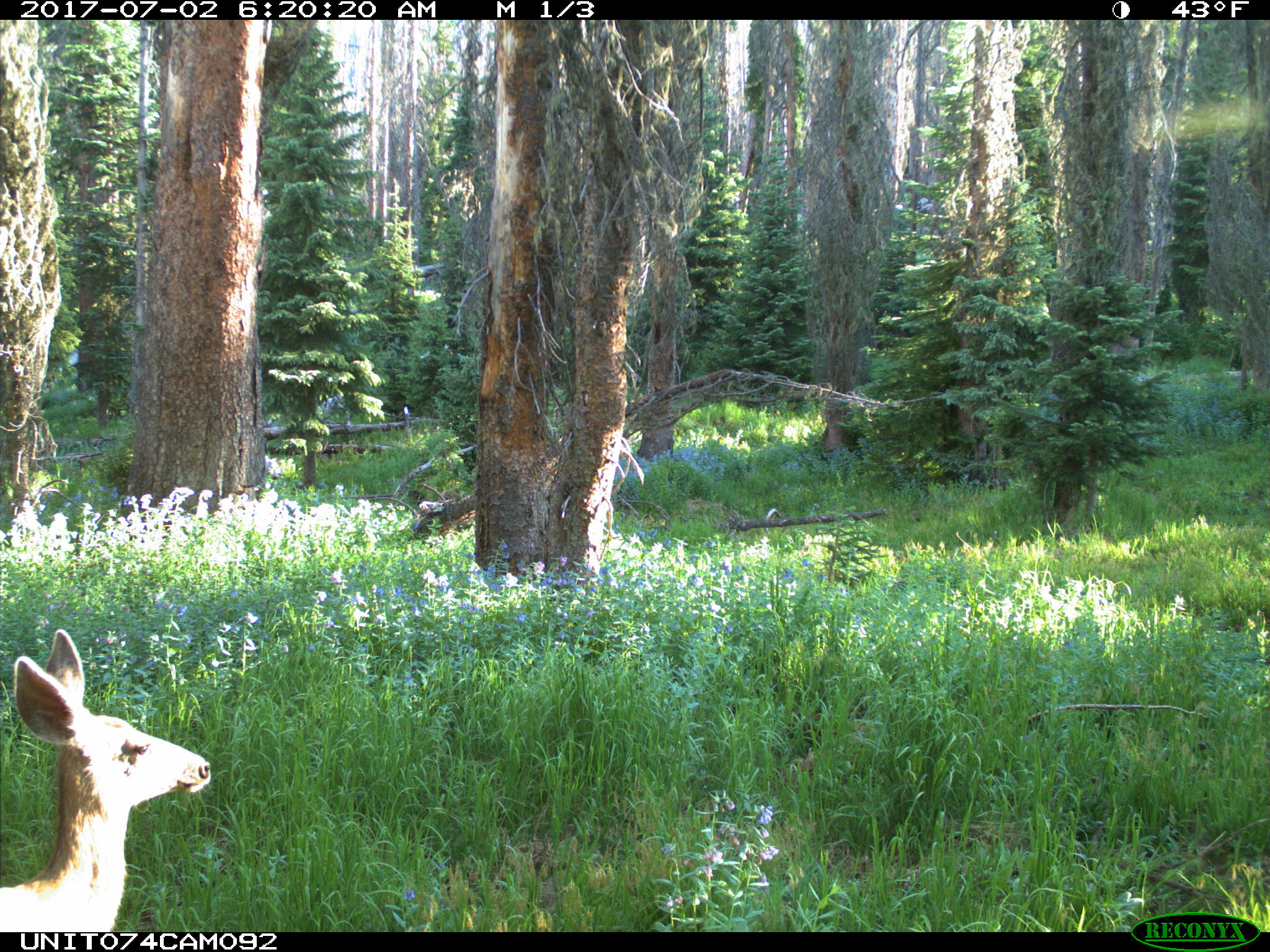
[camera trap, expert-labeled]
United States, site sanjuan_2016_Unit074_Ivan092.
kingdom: Animalia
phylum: Chordata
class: Mammalia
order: Artiodactyla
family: Cervidae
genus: Odocoileus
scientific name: Odocoileus hemionus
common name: mule deer